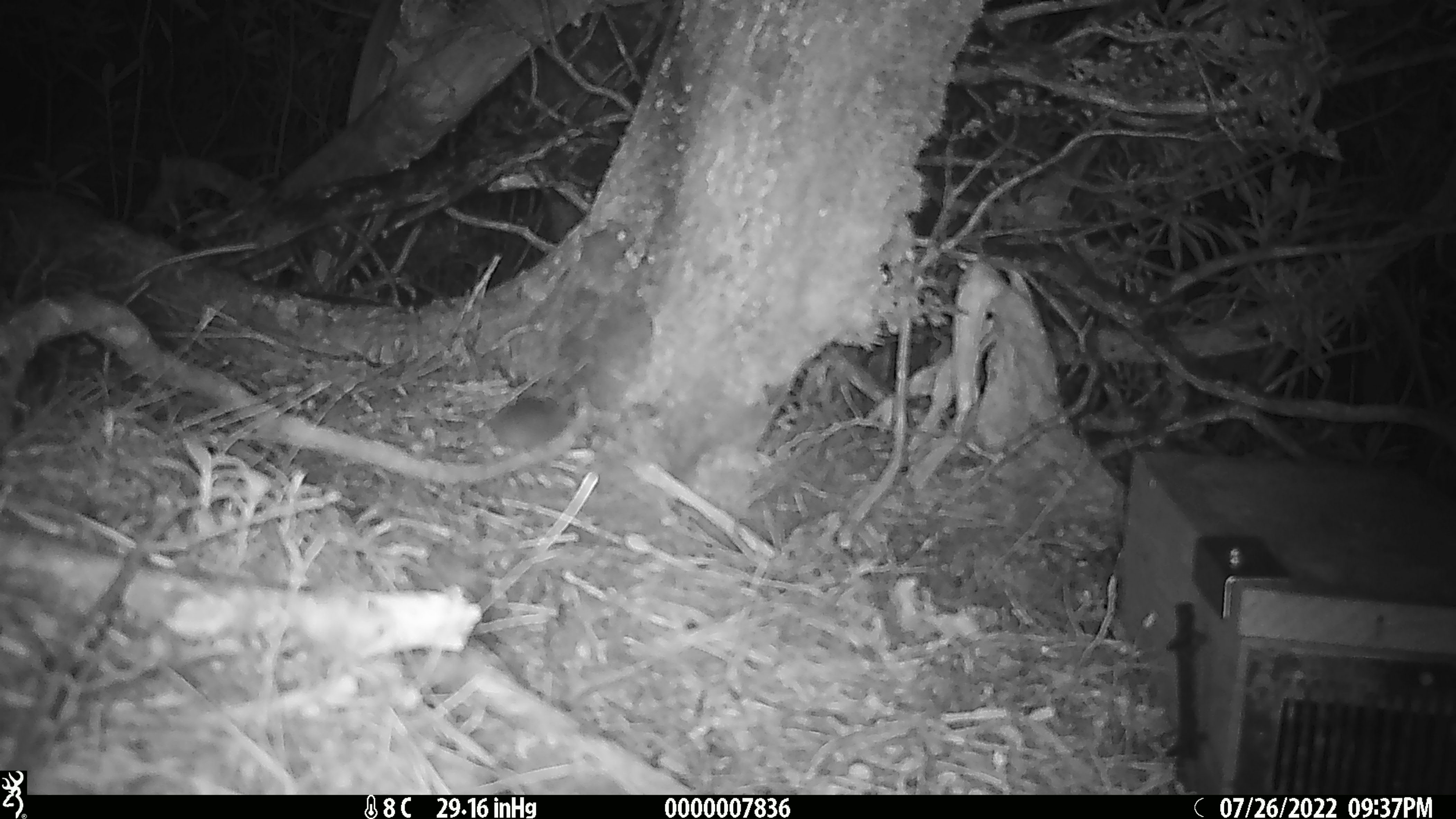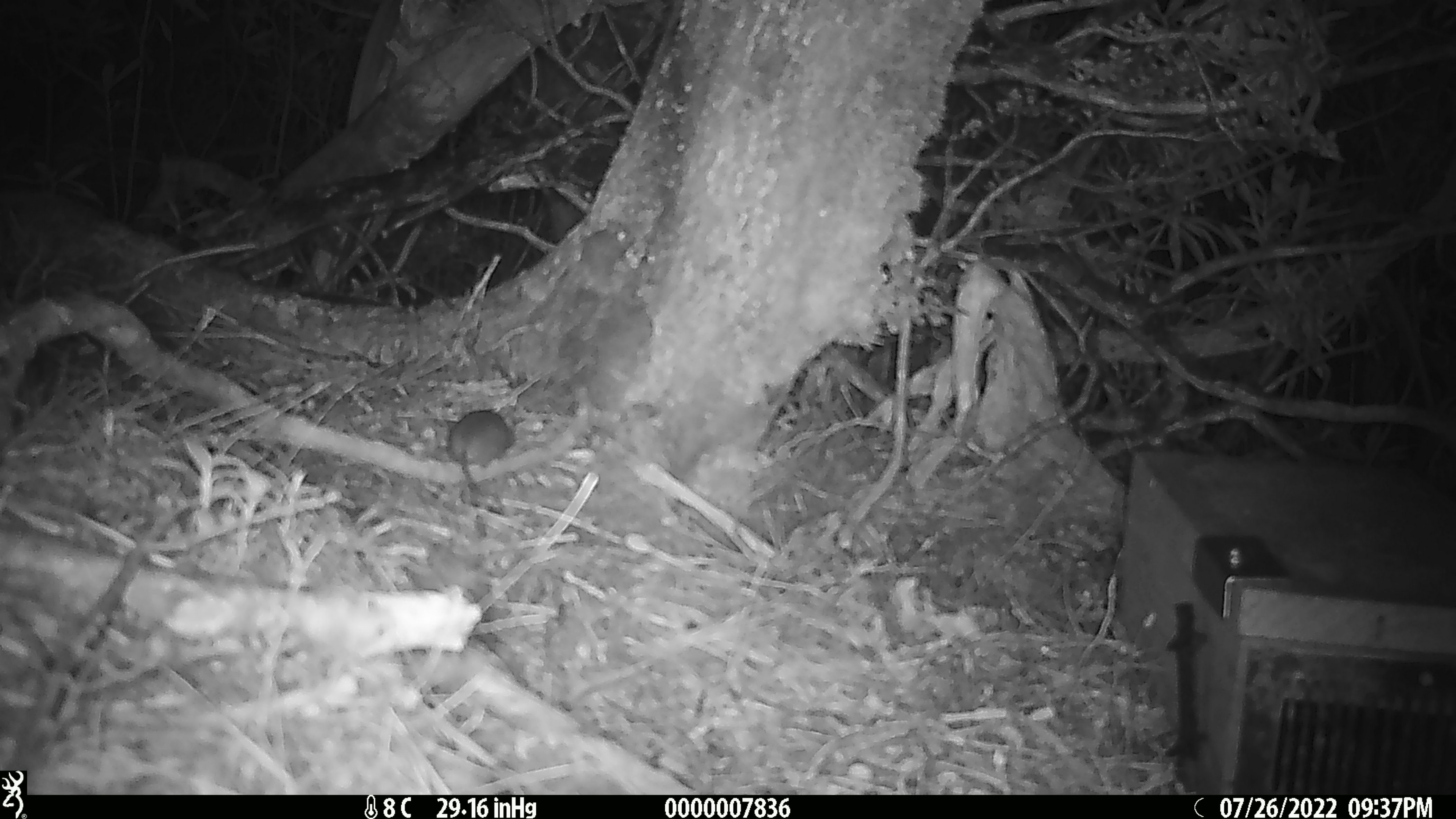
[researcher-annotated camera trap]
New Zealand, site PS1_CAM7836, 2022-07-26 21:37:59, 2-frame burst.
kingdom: Animalia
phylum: Chordata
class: Mammalia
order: Rodentia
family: Muridae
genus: Mus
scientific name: Mus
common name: mouse